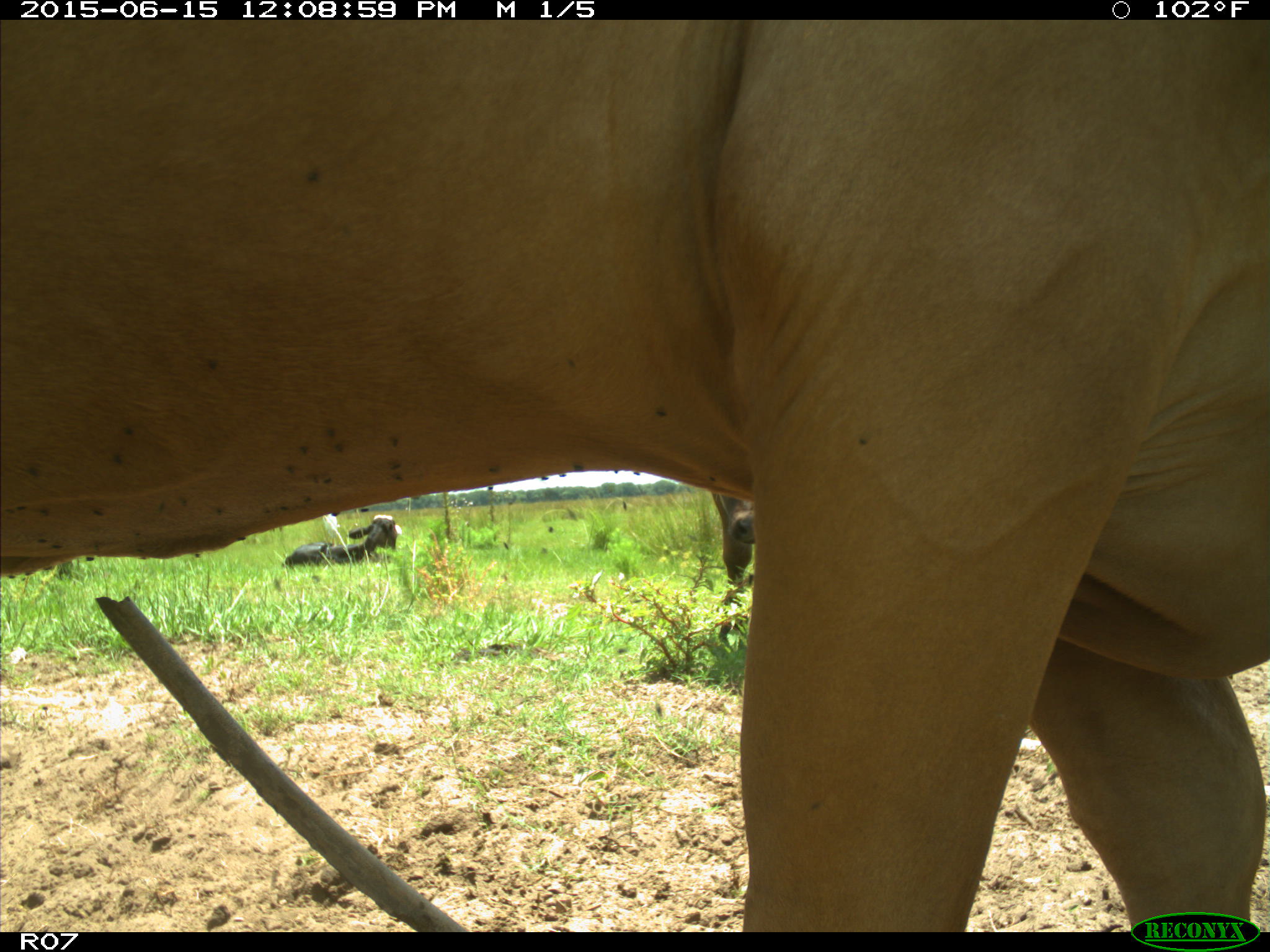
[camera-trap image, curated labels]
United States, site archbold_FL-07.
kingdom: Animalia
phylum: Chordata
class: Mammalia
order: Artiodactyla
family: Bovidae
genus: Bos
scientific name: Bos taurus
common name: domestic cow